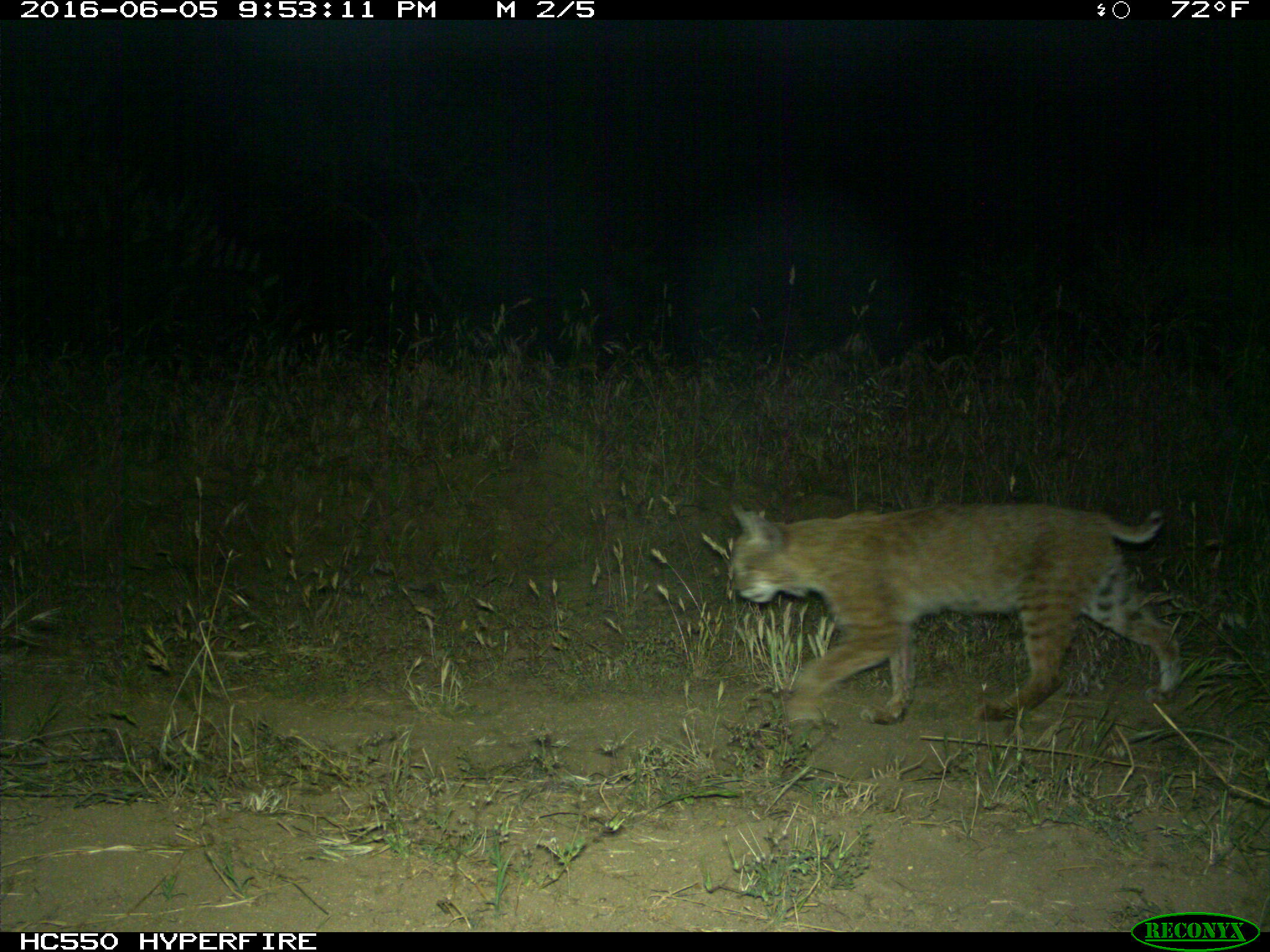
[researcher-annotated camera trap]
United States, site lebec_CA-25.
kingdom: Animalia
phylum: Chordata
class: Mammalia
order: Carnivora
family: Felidae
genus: Lynx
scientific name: Lynx rufus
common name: bobcat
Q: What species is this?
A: Lynx rufus (bobcat).